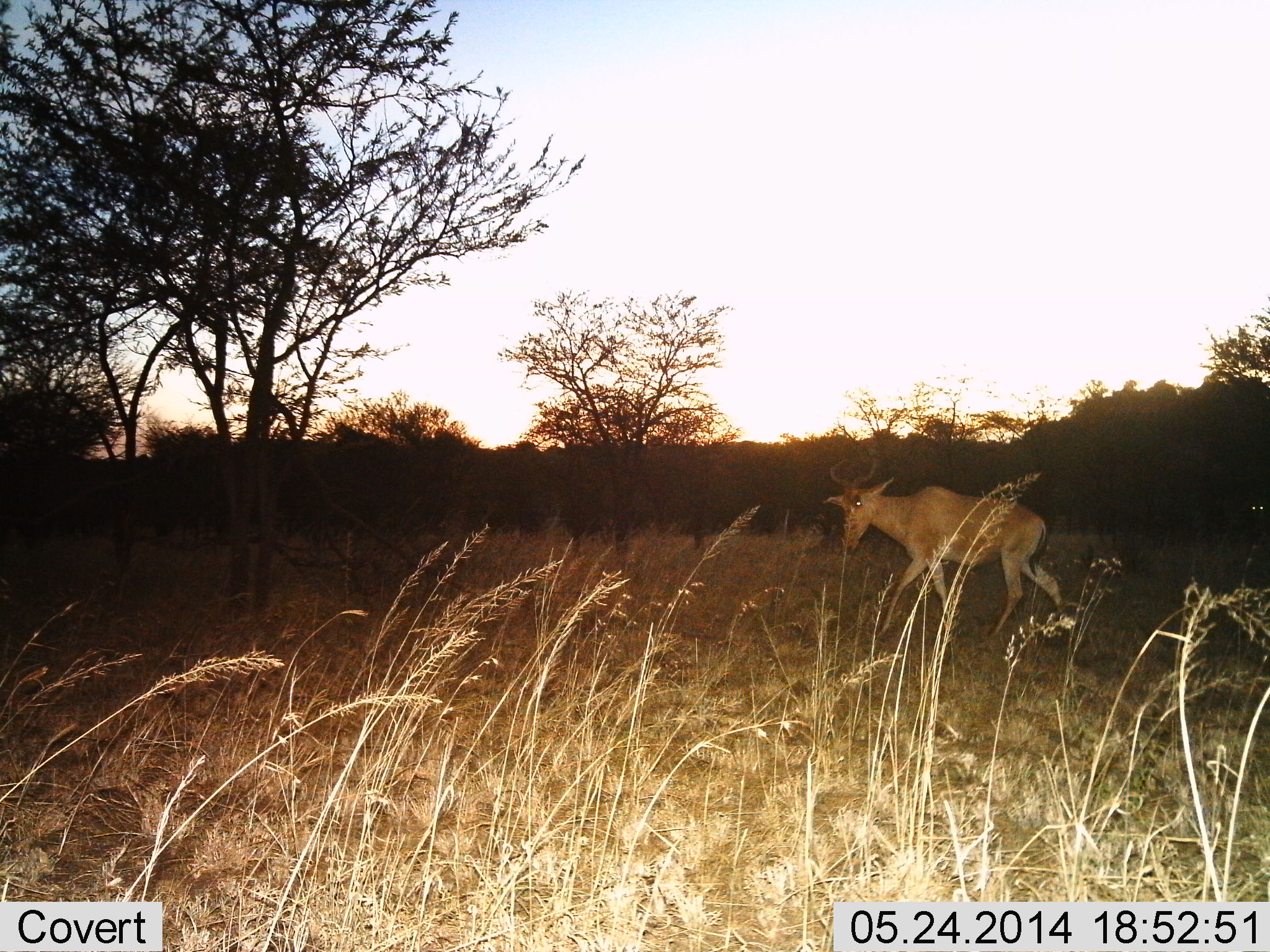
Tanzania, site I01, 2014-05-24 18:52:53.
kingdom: Animalia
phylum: Chordata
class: Mammalia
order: Artiodactyla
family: Bovidae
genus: Alcelaphus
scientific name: Alcelaphus buselaphus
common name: hartebeest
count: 1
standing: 10%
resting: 0%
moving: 90%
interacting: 0%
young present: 0%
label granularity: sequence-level